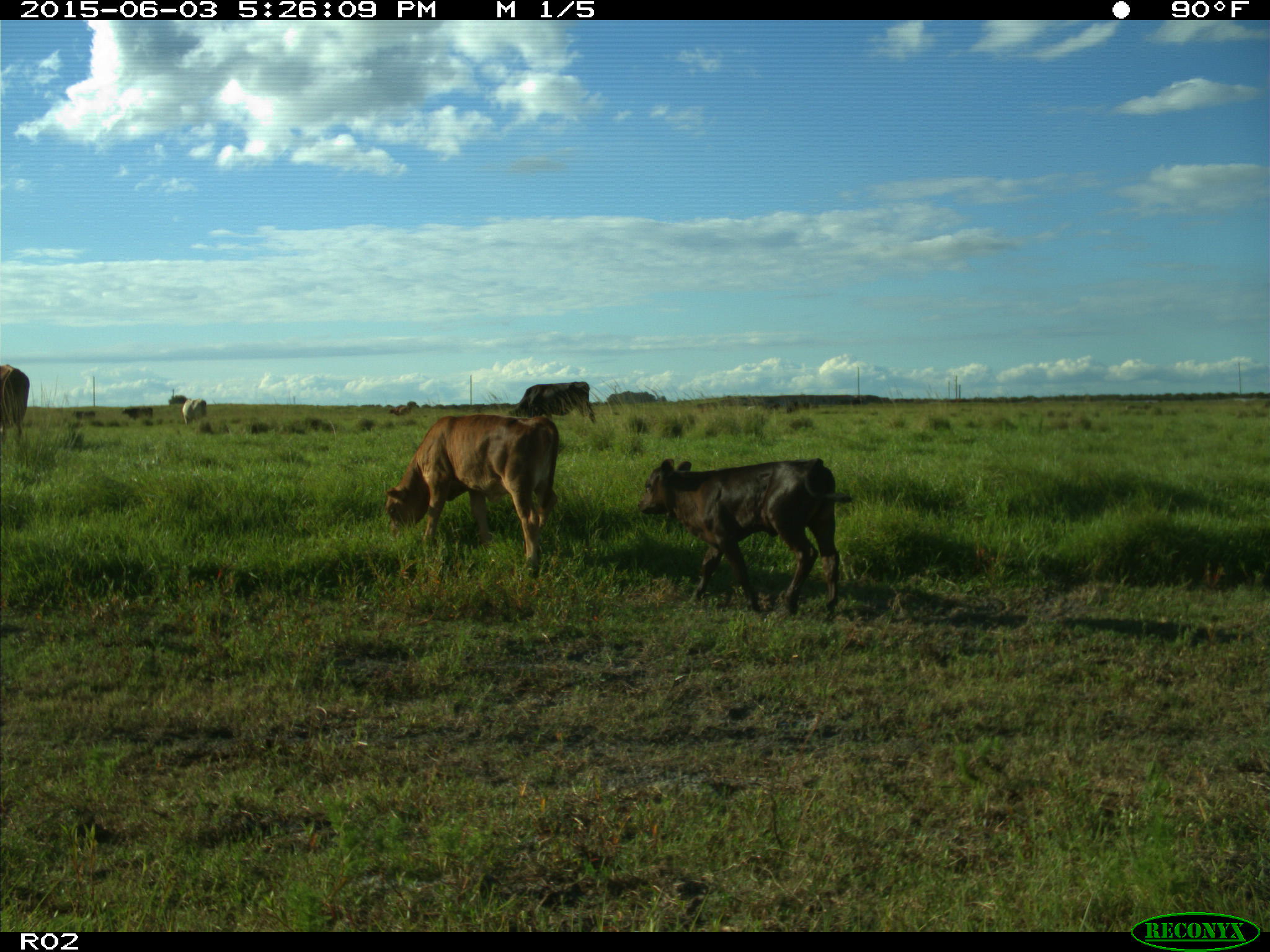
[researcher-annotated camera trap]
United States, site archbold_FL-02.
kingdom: Animalia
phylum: Chordata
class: Mammalia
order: Artiodactyla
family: Bovidae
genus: Bos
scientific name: Bos taurus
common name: domestic cow